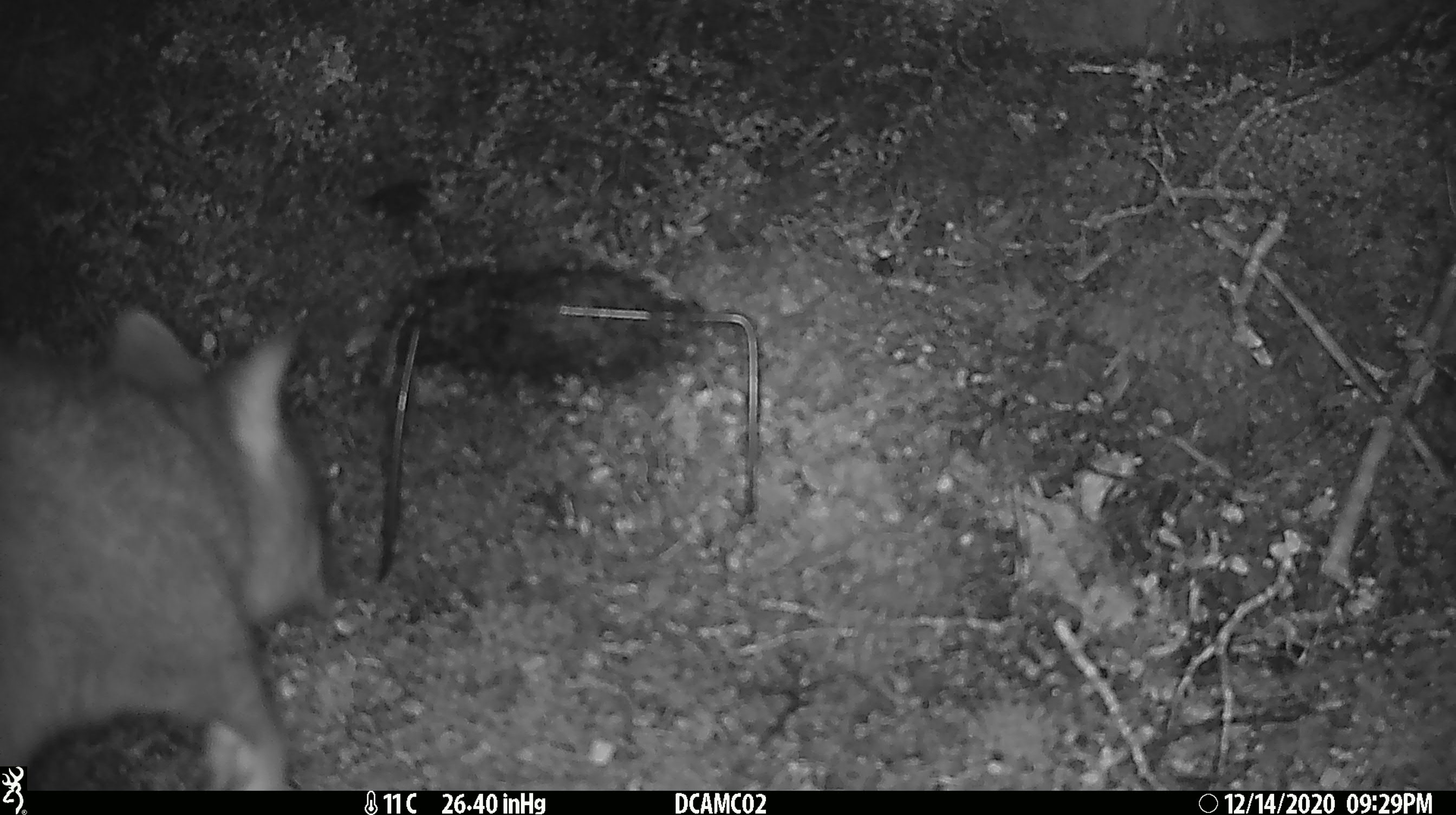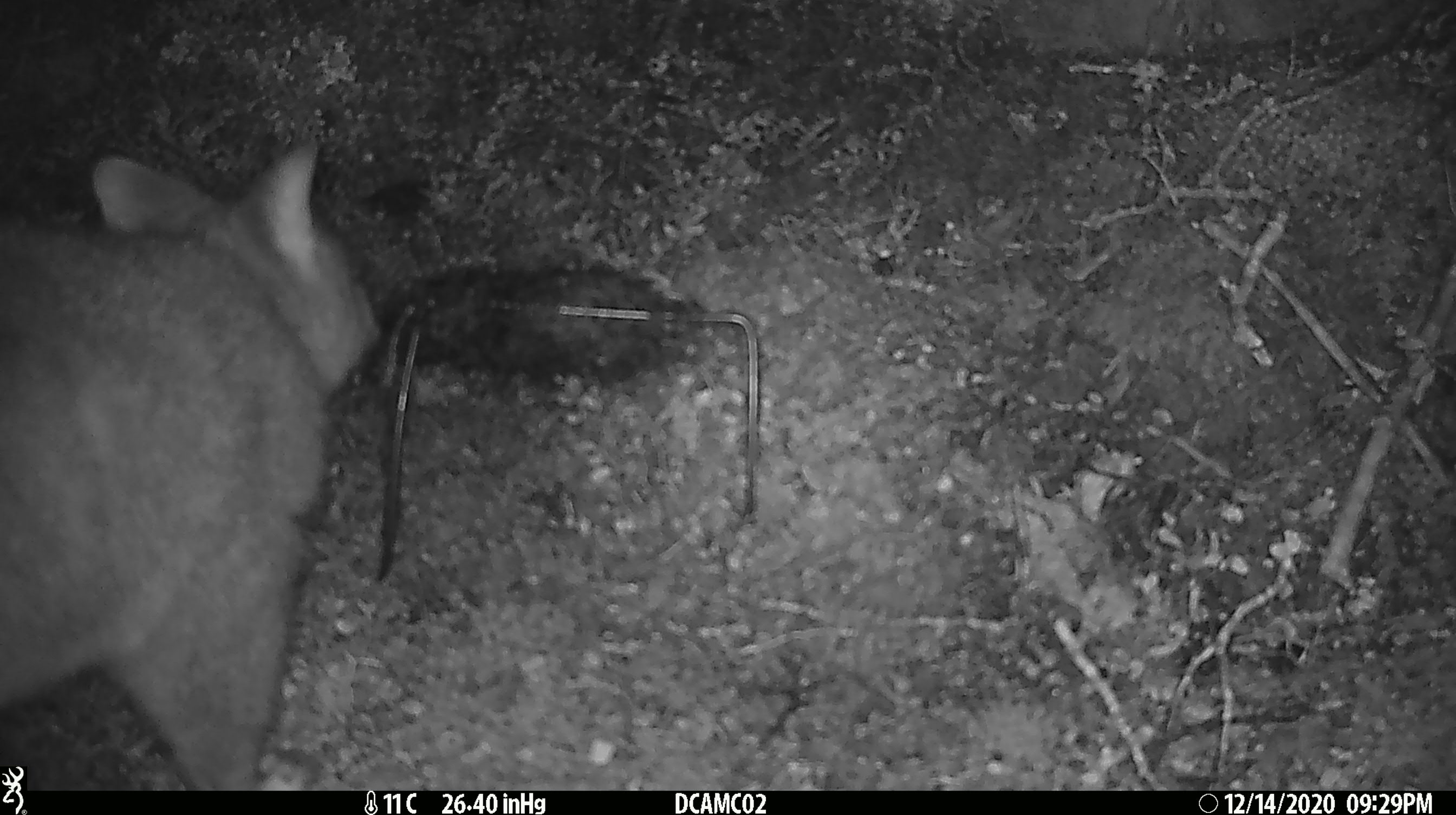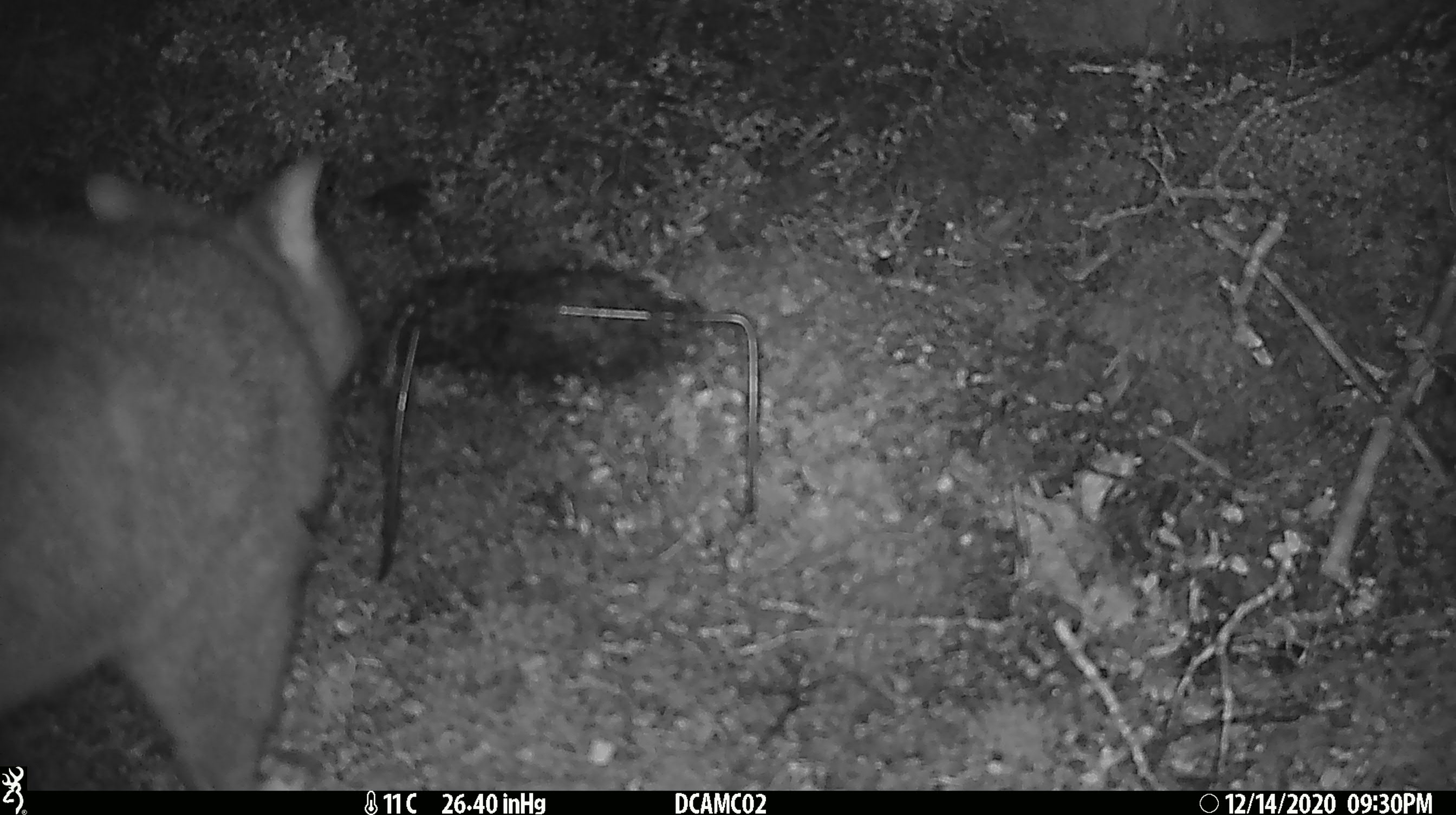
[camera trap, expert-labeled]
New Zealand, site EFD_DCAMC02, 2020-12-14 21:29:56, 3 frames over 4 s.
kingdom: Animalia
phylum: Chordata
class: Mammalia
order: Diprotodontia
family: Phalangeridae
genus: Trichosurus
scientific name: Trichosurus vulpecula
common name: common brushtail possum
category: possum